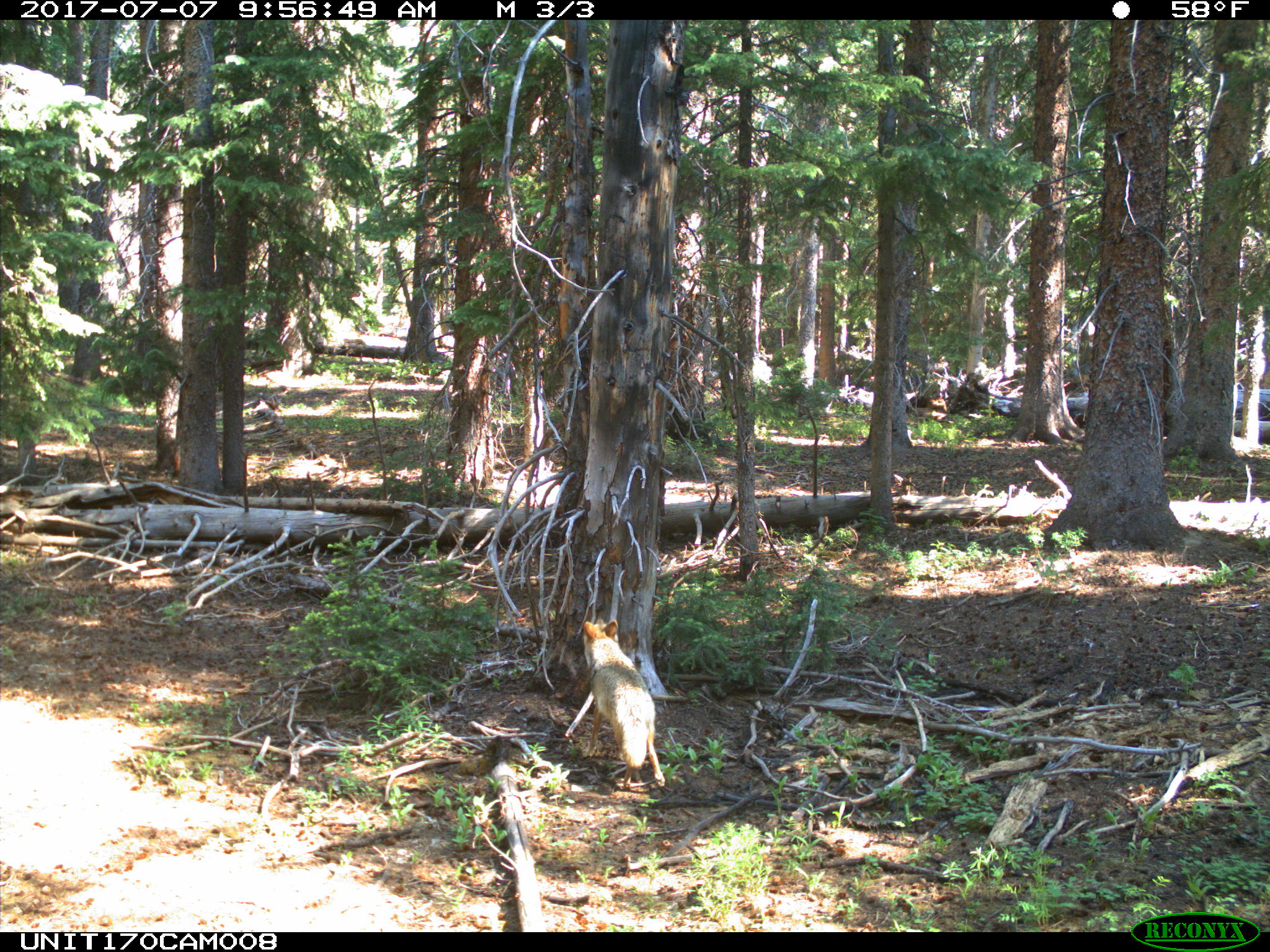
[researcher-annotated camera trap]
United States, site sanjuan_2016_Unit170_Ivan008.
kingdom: Animalia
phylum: Chordata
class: Mammalia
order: Carnivora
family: Canidae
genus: Canis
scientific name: Canis latrans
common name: coyote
Canis latrans (coyote).